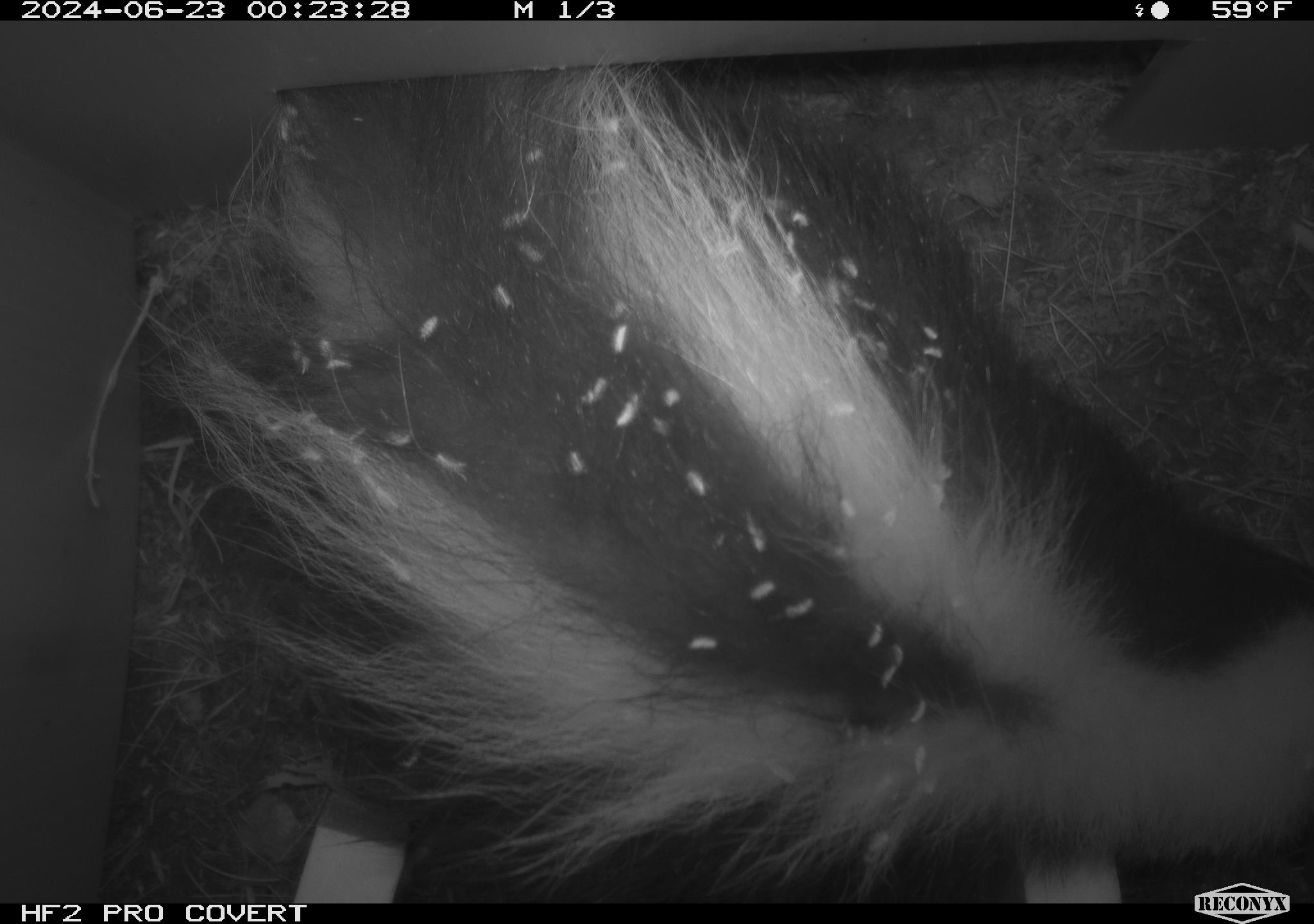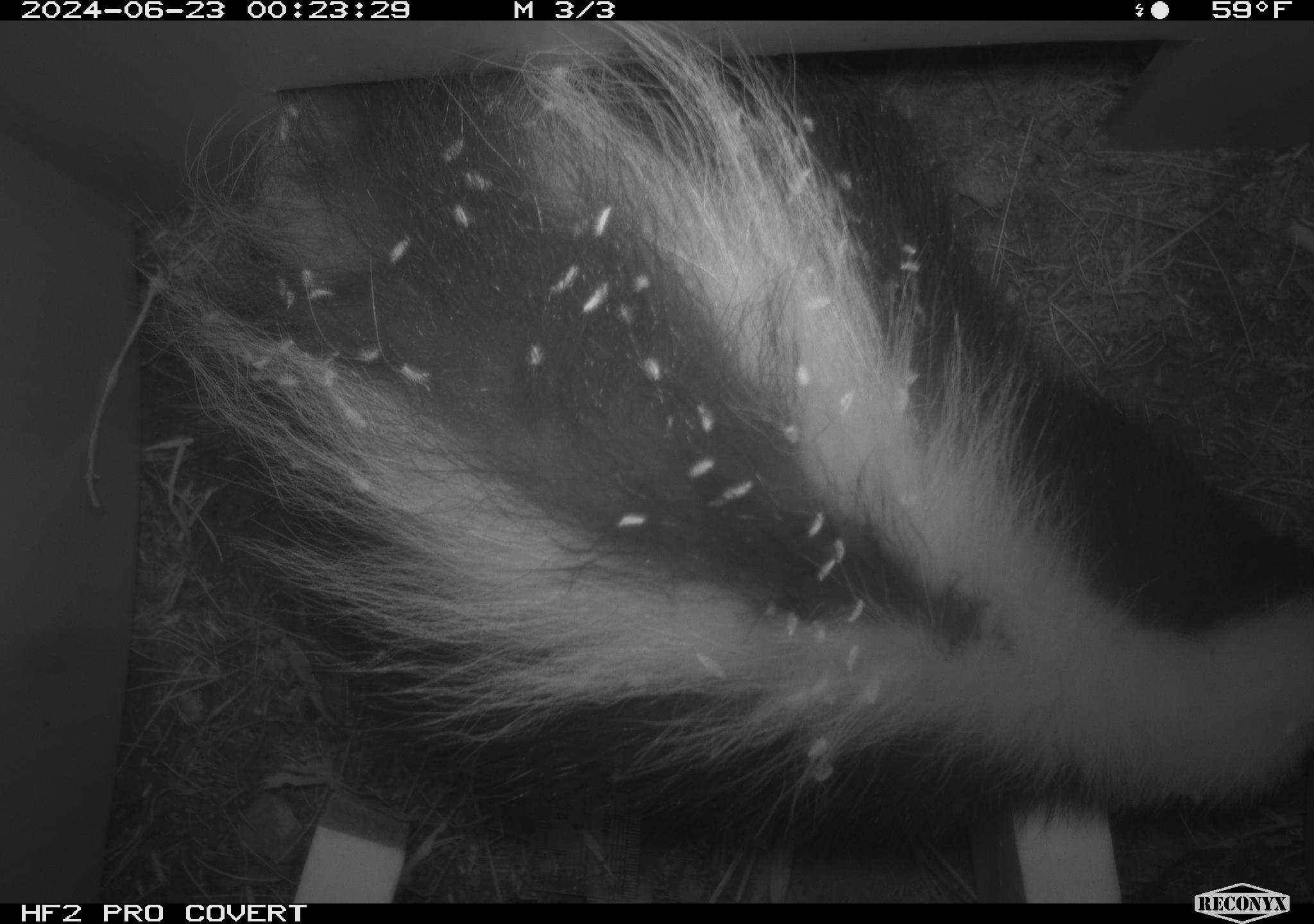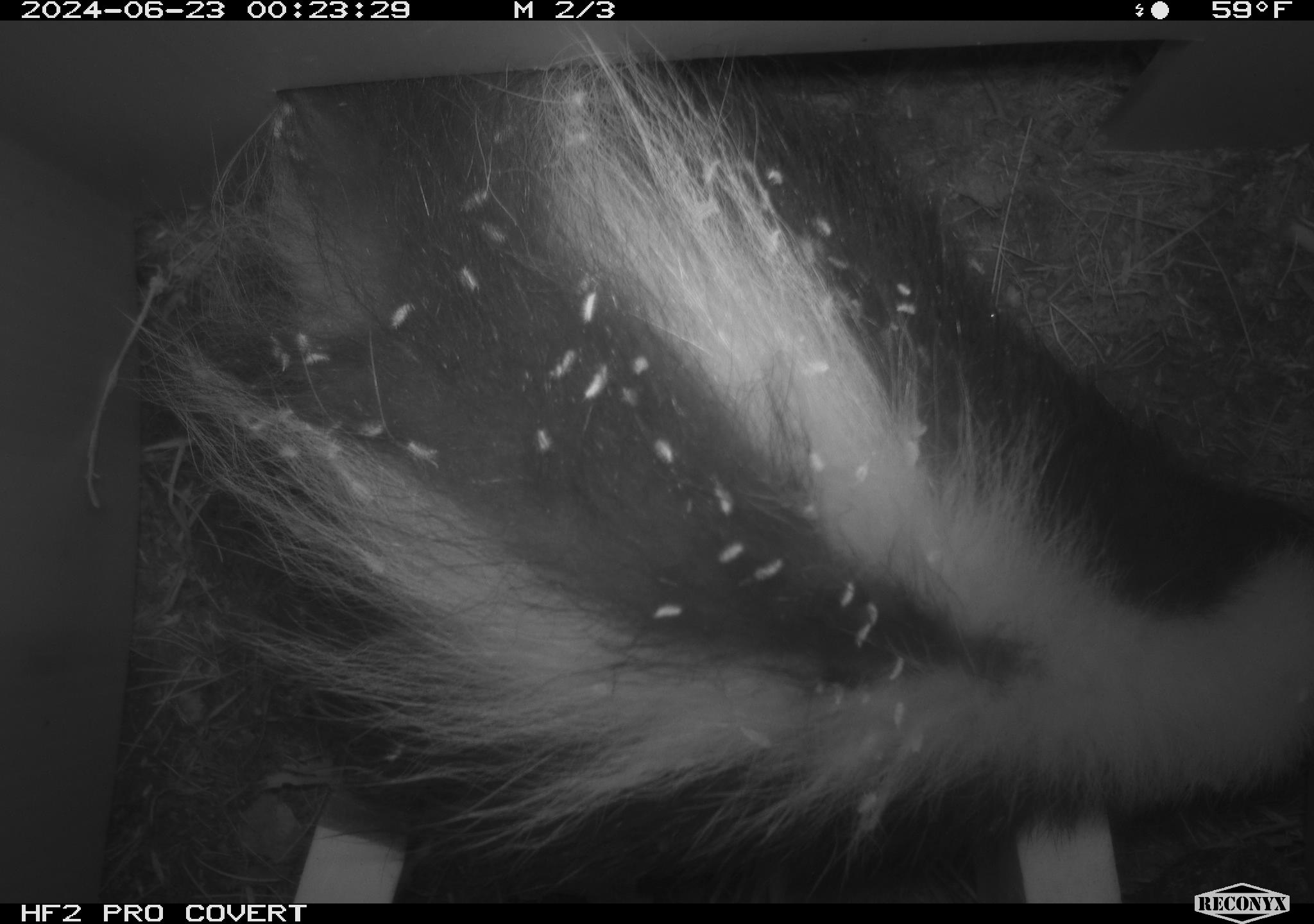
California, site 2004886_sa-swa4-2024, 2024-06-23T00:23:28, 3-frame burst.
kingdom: Animalia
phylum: Chordata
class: Mammalia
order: Carnivora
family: Mephitidae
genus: Mephitis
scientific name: Mephitis mephitis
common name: striped skunk